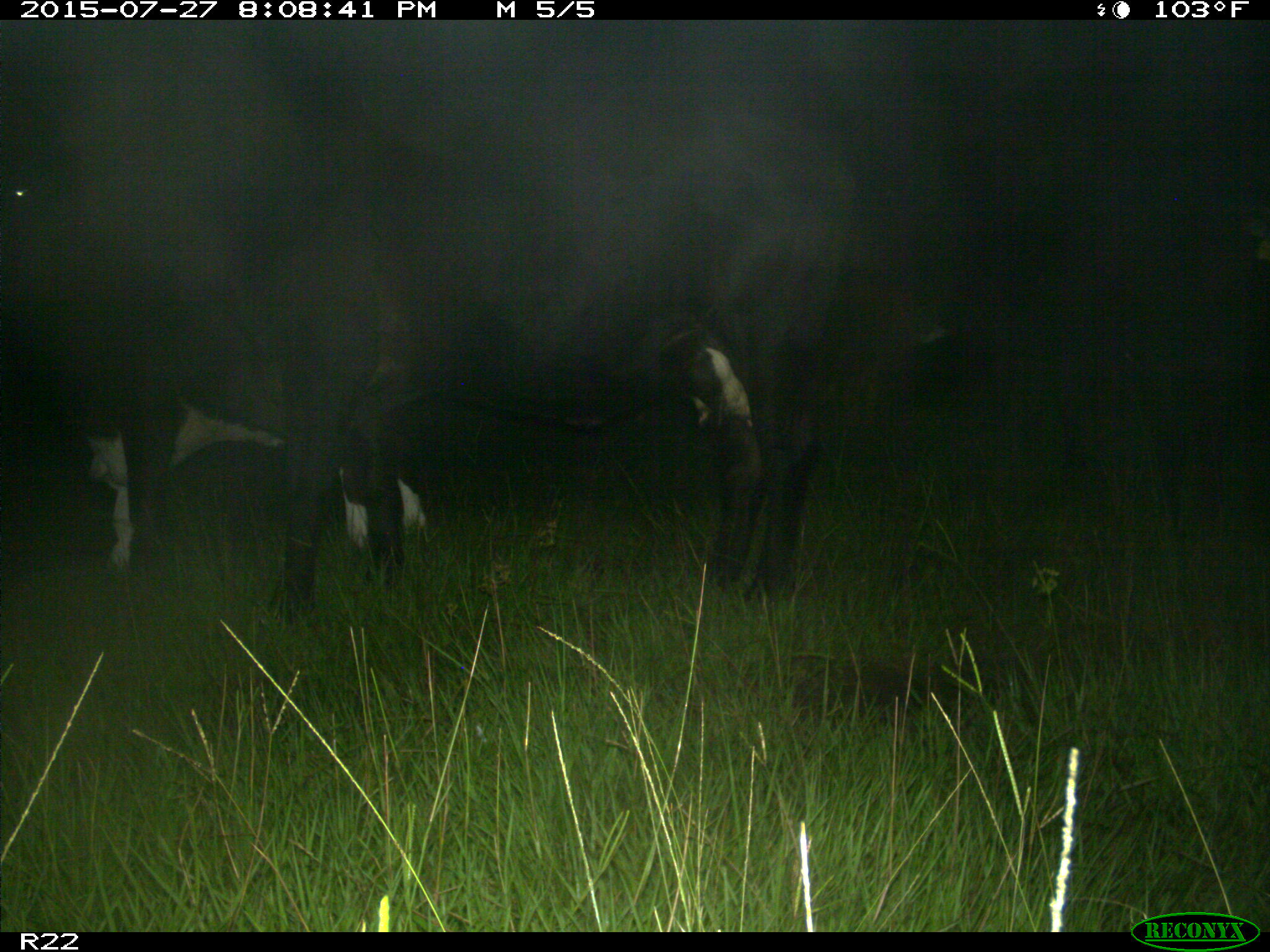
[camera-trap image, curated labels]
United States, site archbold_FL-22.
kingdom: Animalia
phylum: Chordata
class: Mammalia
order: Artiodactyla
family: Bovidae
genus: Bos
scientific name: Bos taurus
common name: domestic cow